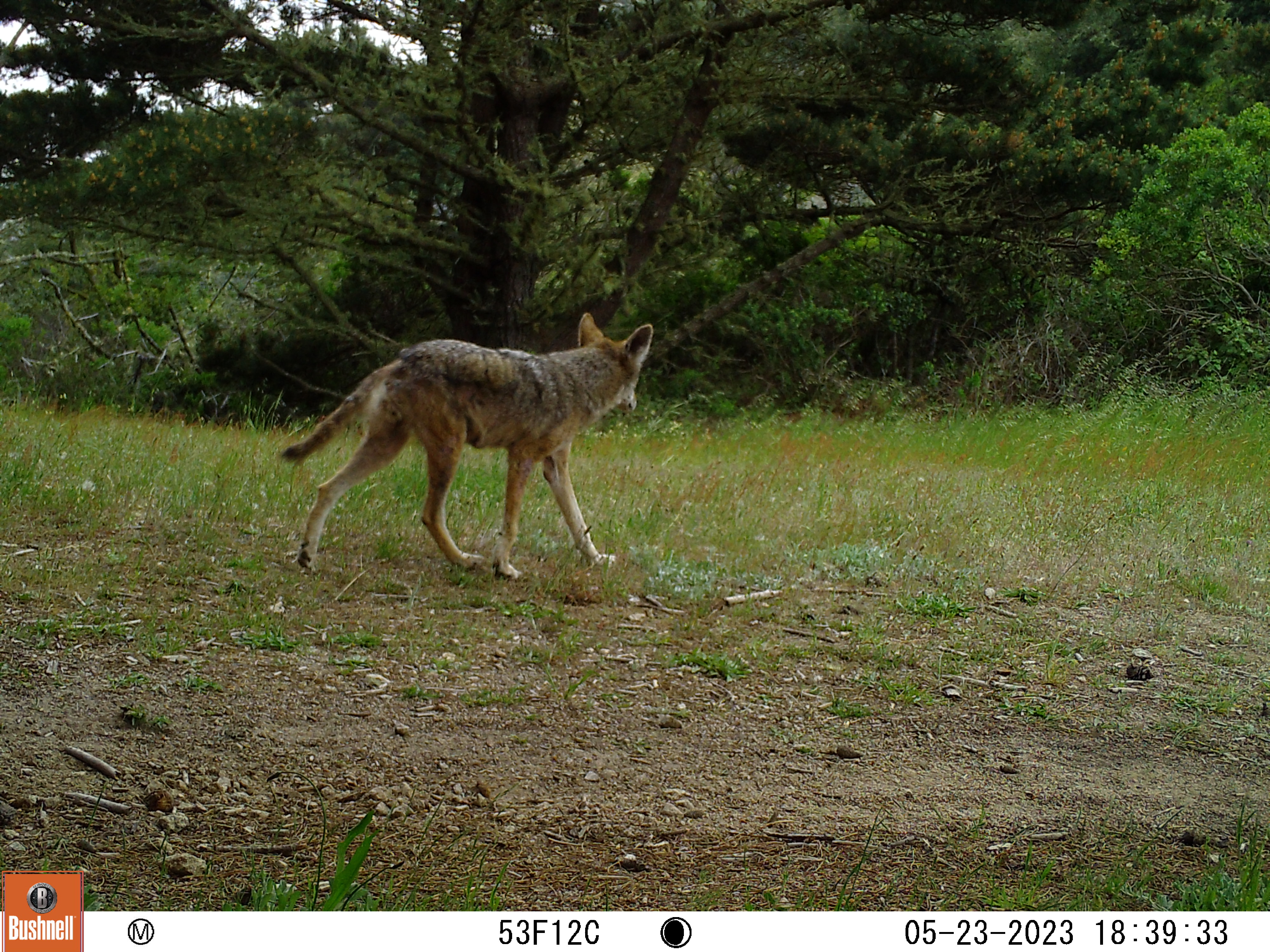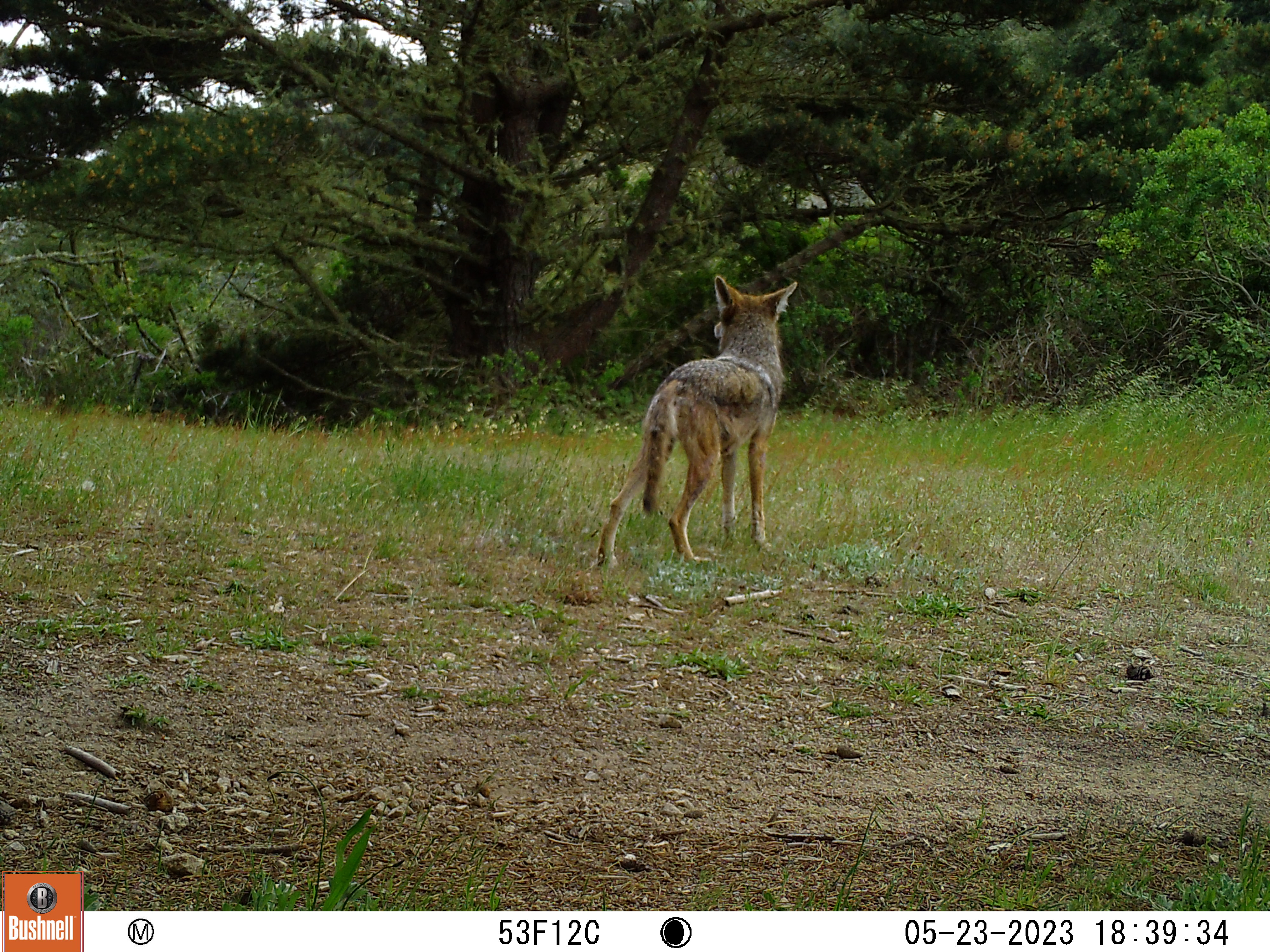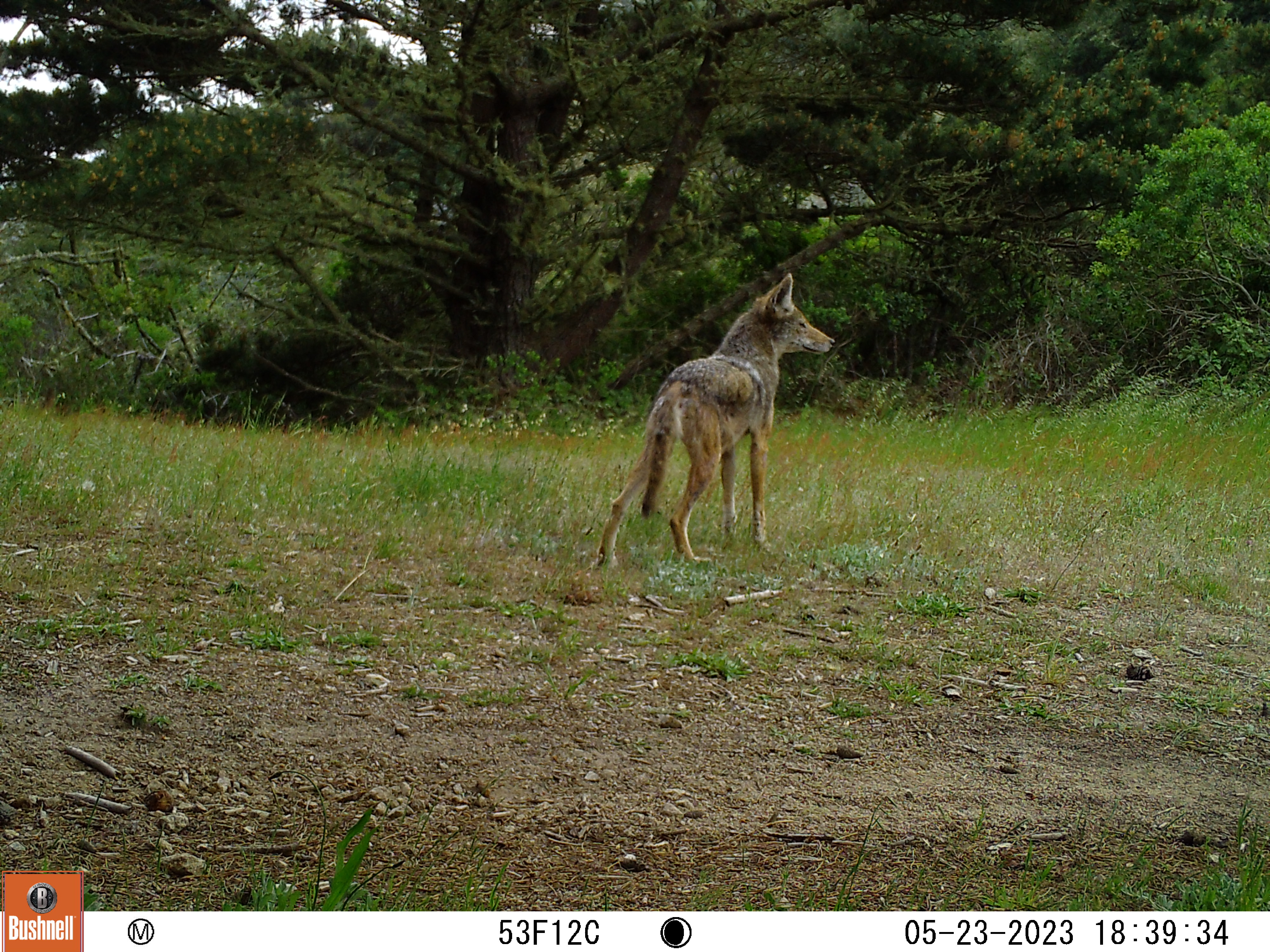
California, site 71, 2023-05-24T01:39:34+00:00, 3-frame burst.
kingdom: Animalia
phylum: Chordata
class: Mammalia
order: Carnivora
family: Canidae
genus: Canis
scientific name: Canis latrans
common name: coyote